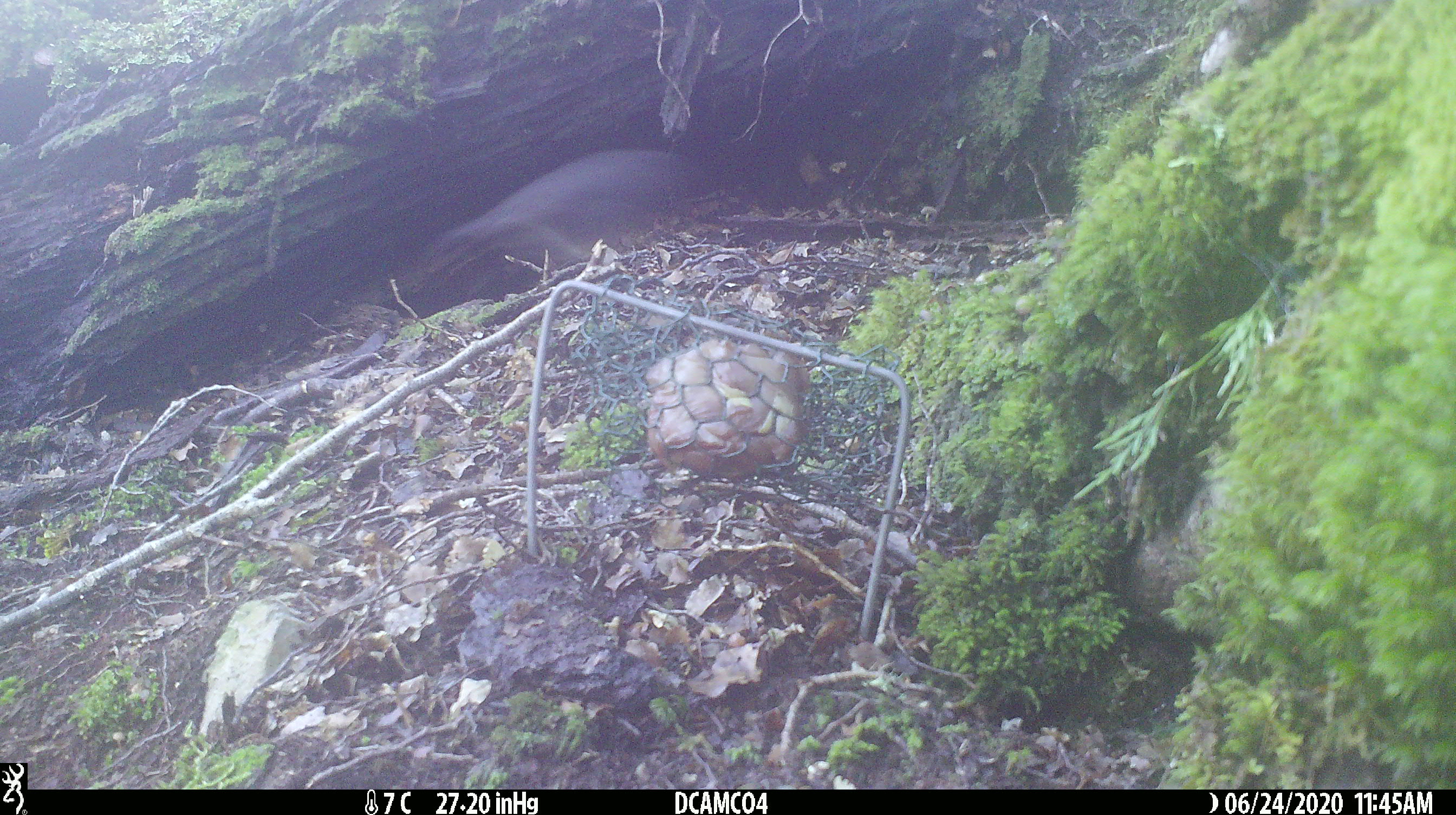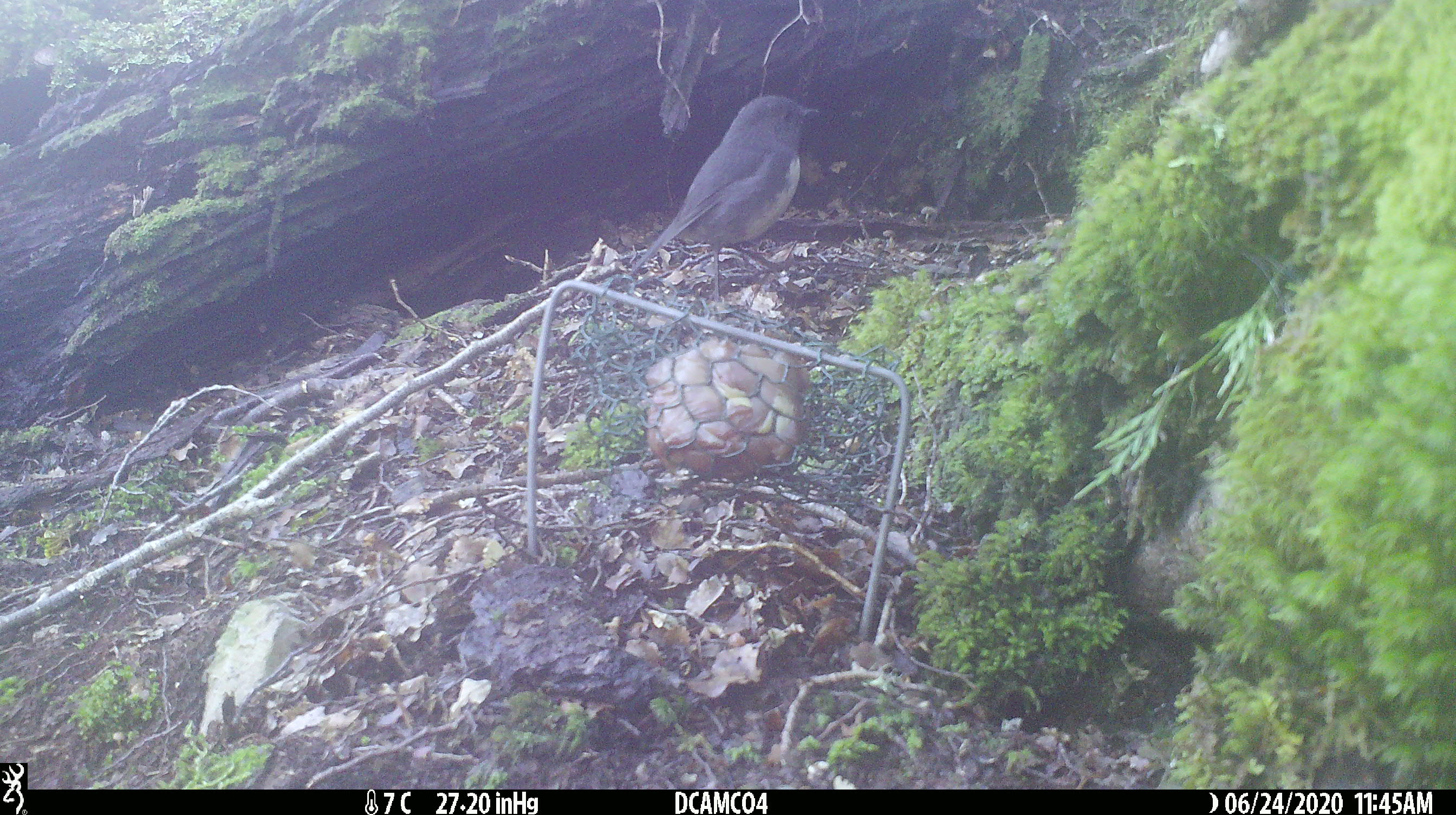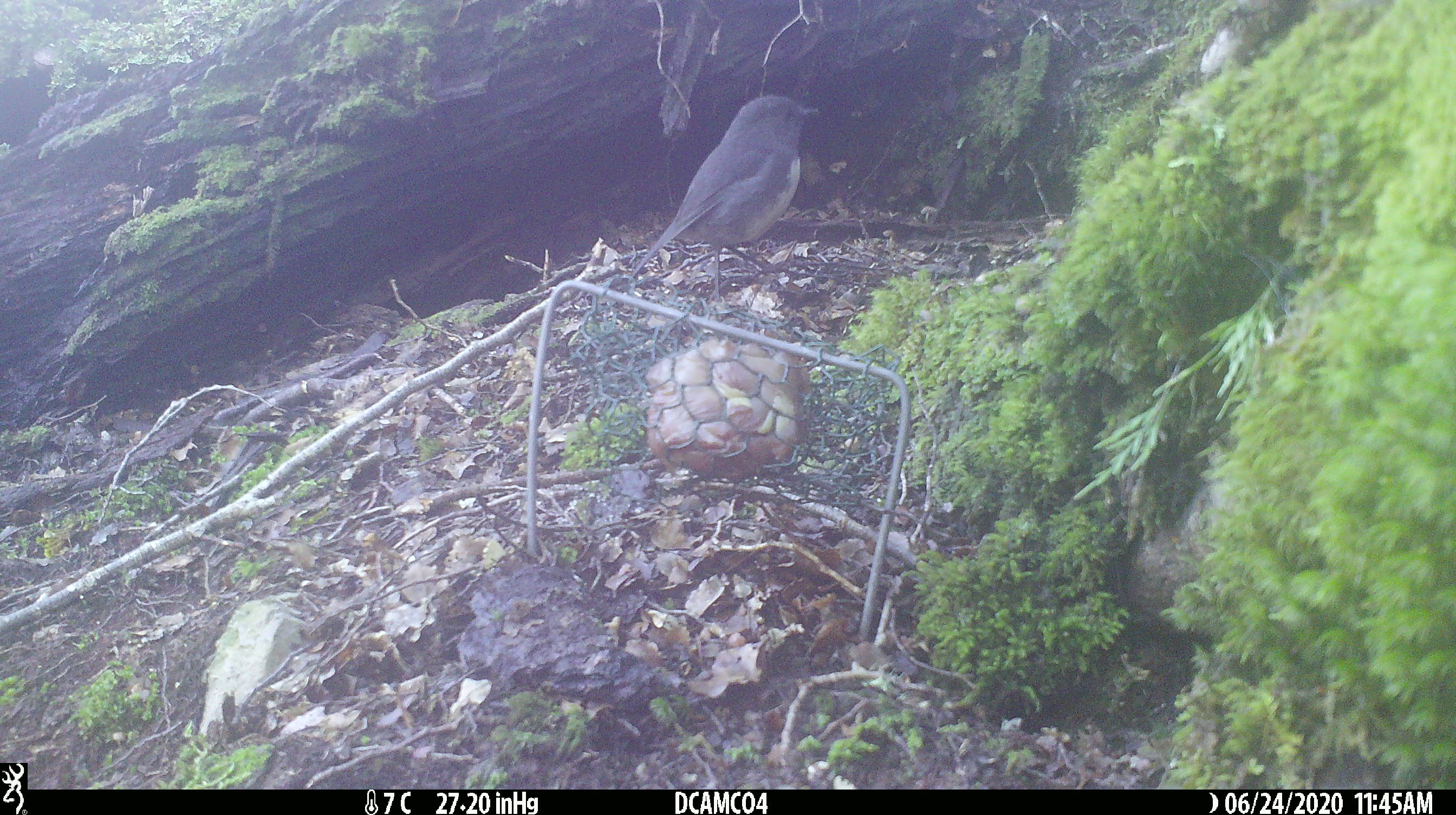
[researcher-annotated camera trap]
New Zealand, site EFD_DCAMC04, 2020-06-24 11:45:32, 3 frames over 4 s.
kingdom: Animalia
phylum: Chordata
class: Aves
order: Passeriformes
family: Petroicidae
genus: Petroica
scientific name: Petroica australis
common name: new zealand robin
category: robin